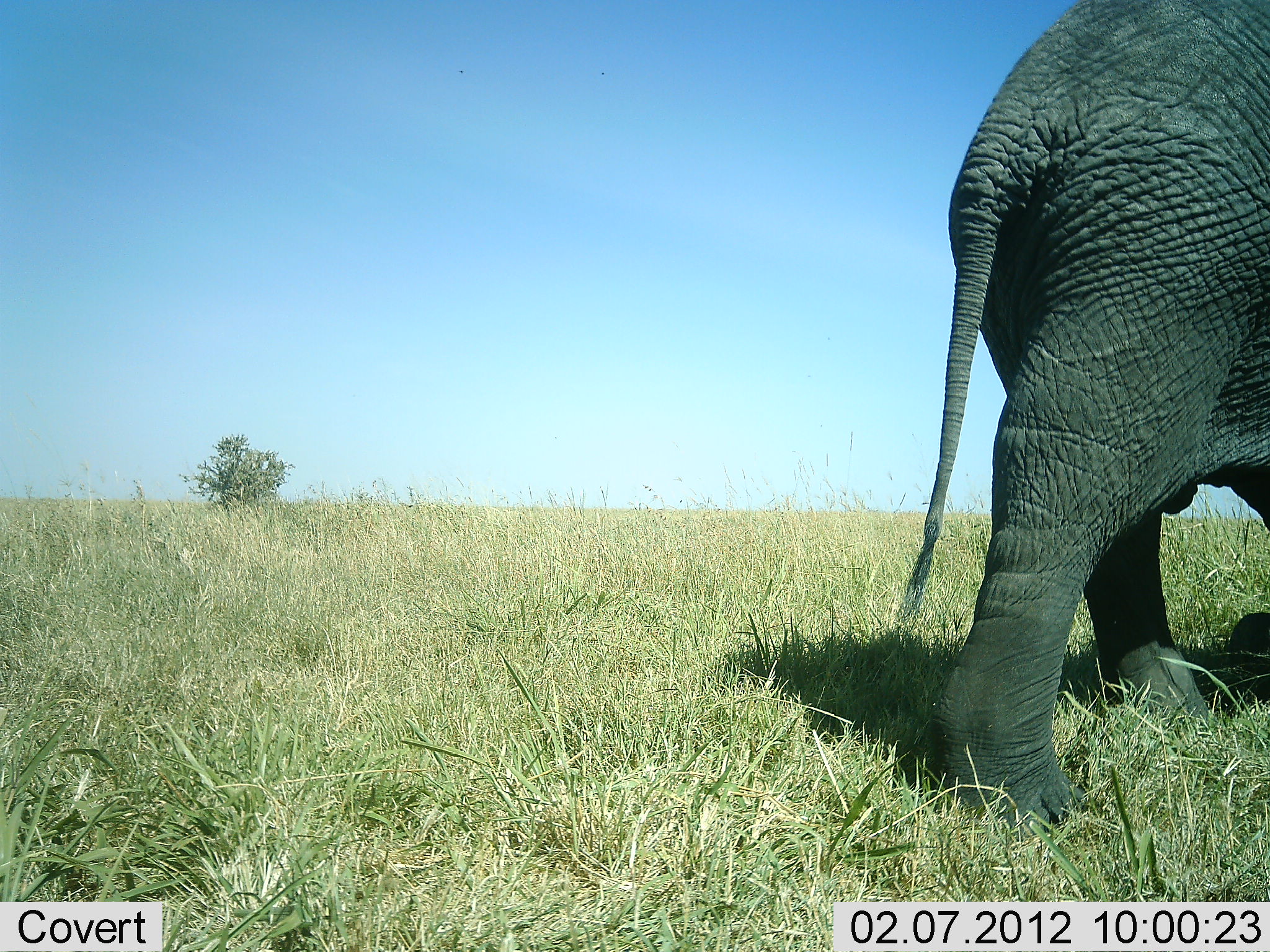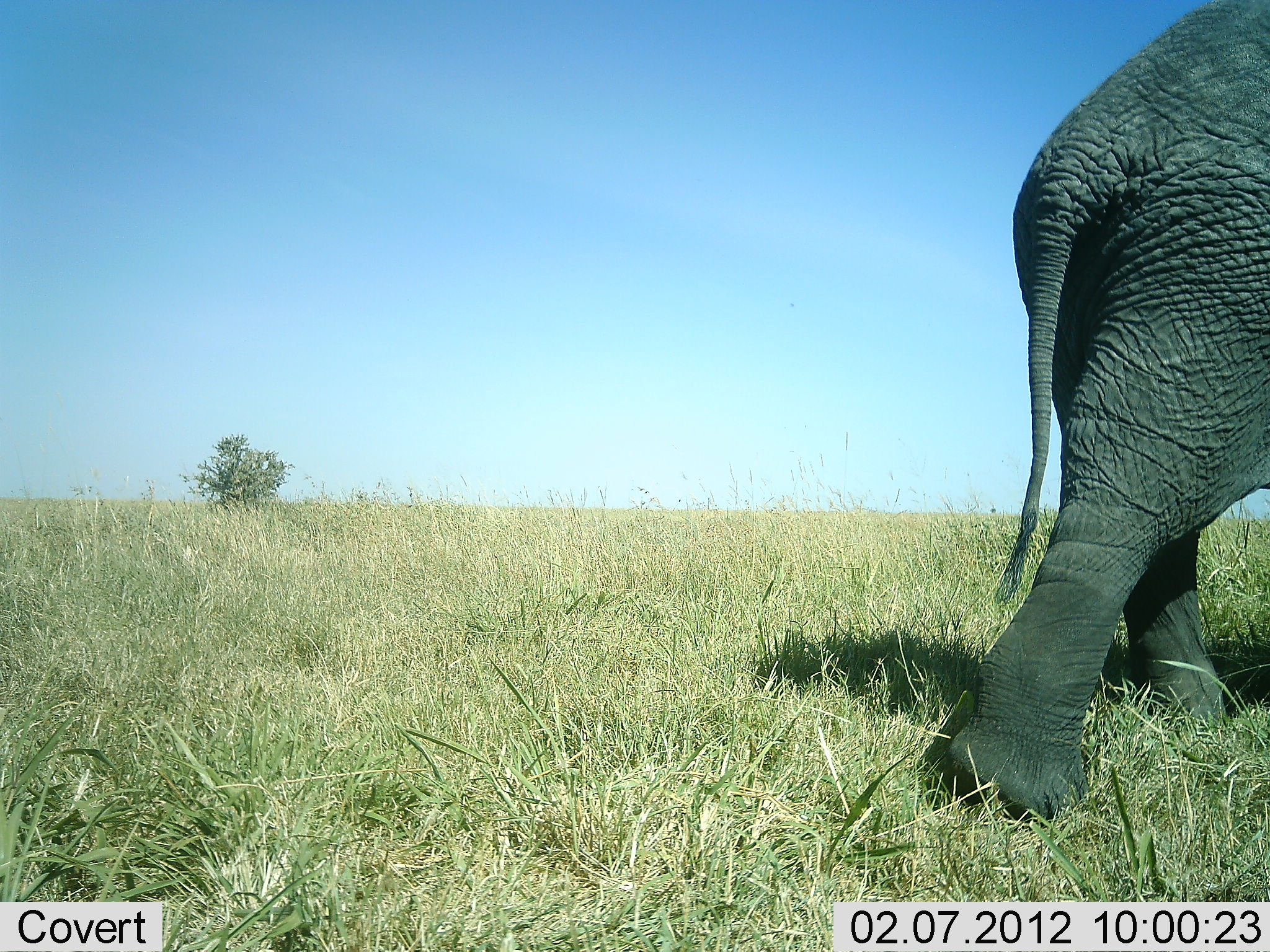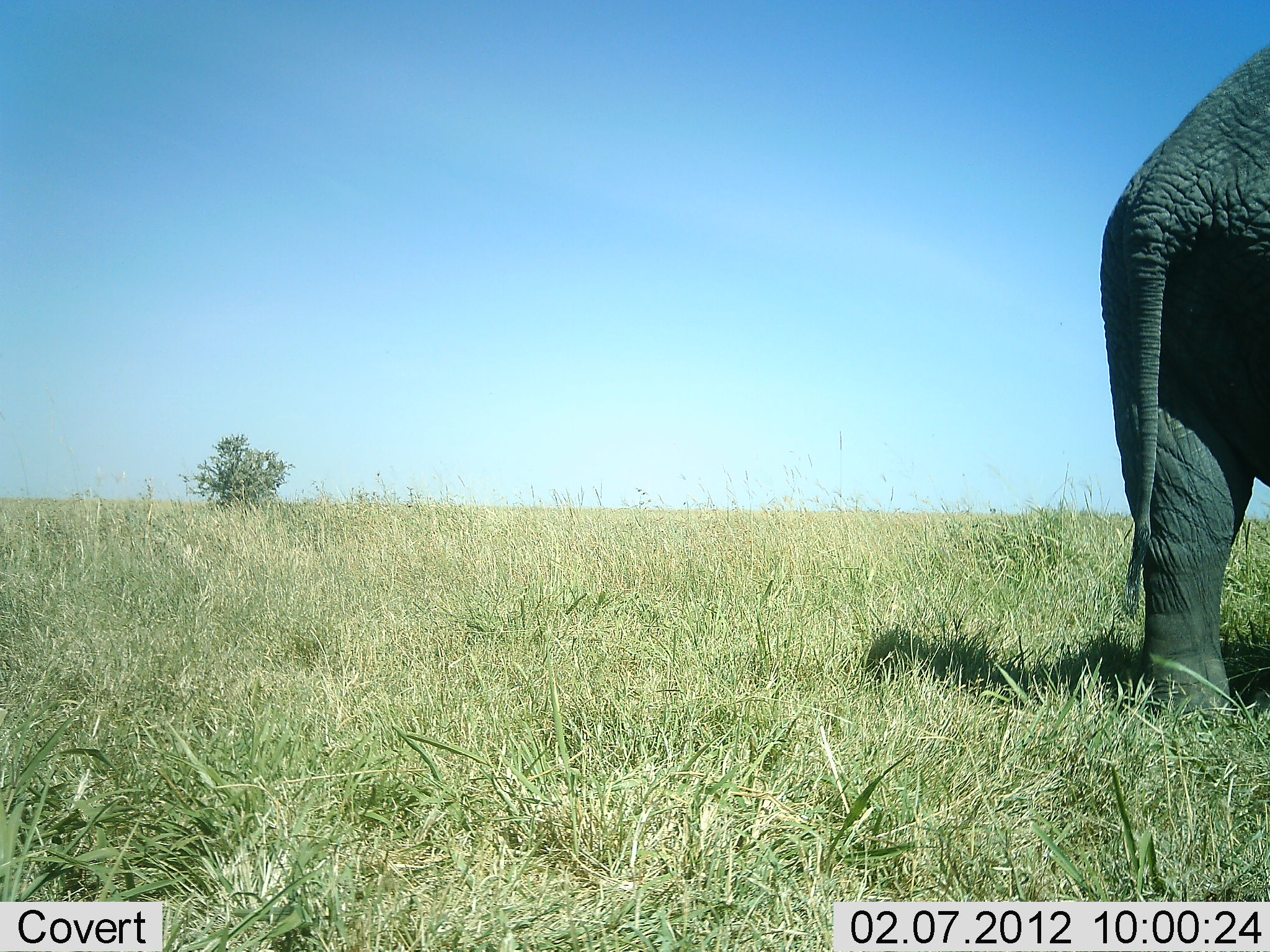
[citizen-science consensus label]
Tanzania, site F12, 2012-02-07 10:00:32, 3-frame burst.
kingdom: Animalia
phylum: Chordata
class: Mammalia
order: Proboscidea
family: Elephantidae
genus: Loxodonta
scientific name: Loxodonta africana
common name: african bush elephant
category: elephant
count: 1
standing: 5%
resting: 0%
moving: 95%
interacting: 0%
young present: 0%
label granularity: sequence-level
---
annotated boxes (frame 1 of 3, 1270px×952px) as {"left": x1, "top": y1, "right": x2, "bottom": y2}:
animal: {"left": 901, "top": 2, "right": 1269, "bottom": 847}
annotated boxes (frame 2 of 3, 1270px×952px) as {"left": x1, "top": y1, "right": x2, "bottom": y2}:
animal: {"left": 948, "top": 0, "right": 1270, "bottom": 824}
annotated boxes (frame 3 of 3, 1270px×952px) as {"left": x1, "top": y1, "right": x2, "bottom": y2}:
animal: {"left": 1100, "top": 42, "right": 1269, "bottom": 724}